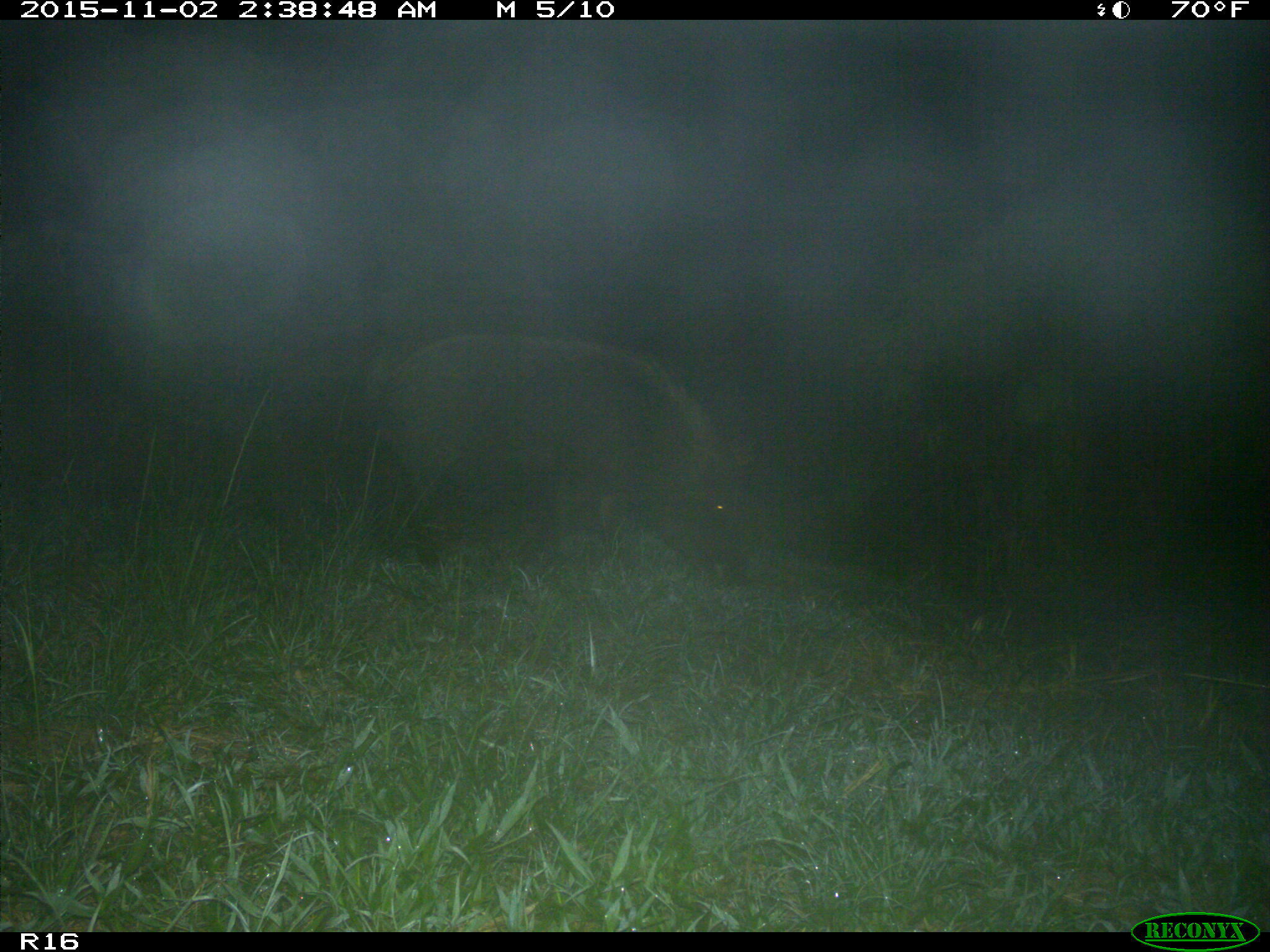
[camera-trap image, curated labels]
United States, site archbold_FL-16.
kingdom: Animalia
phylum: Chordata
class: Mammalia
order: Artiodactyla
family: Suidae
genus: Sus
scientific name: Sus scrofa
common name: wild boar